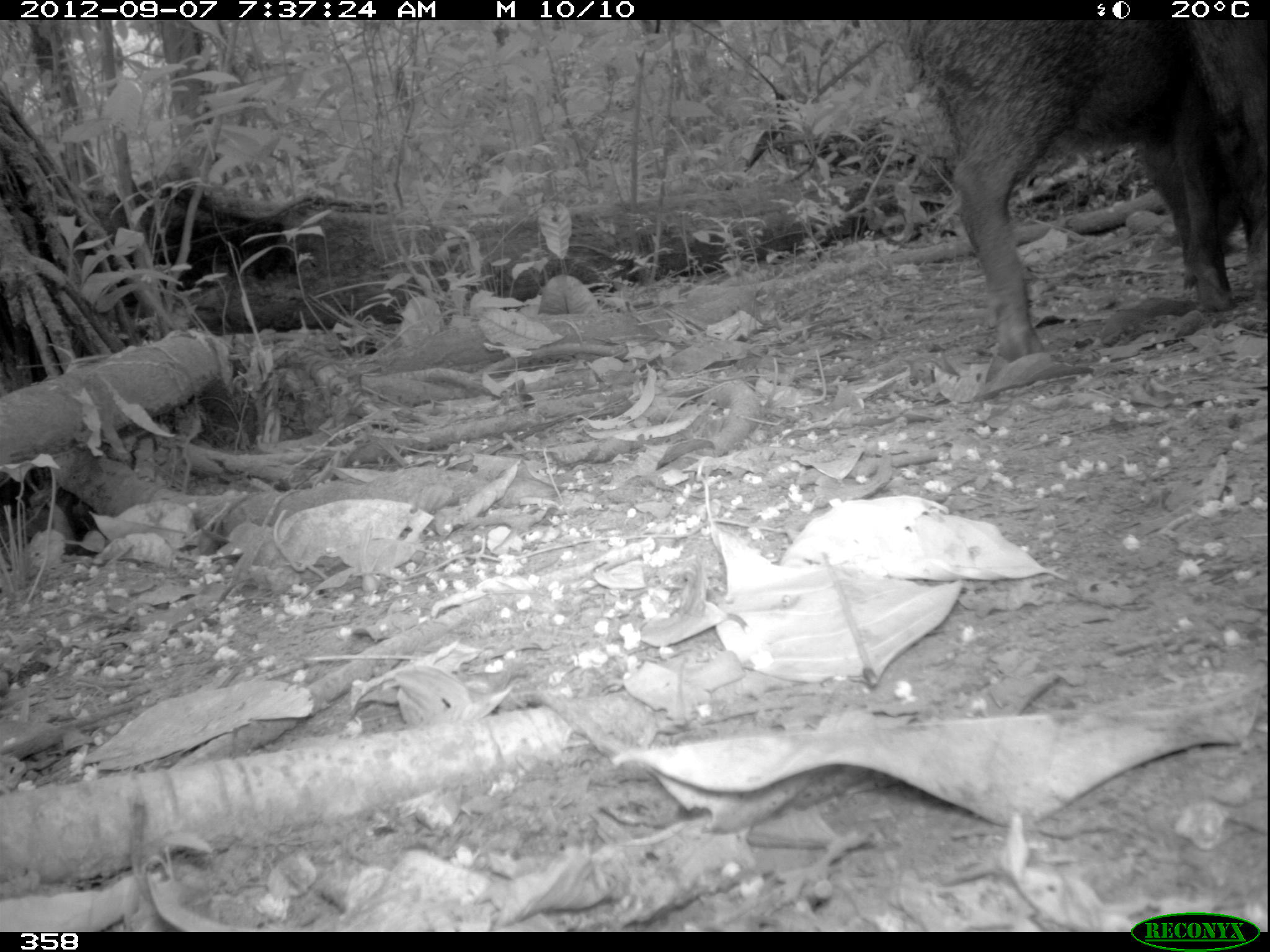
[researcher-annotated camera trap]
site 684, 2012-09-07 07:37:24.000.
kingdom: Animalia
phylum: Chordata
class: Mammalia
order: Artiodactyla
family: Tayassuidae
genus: Tayassu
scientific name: Tayassu pecari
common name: white-lipped peccary